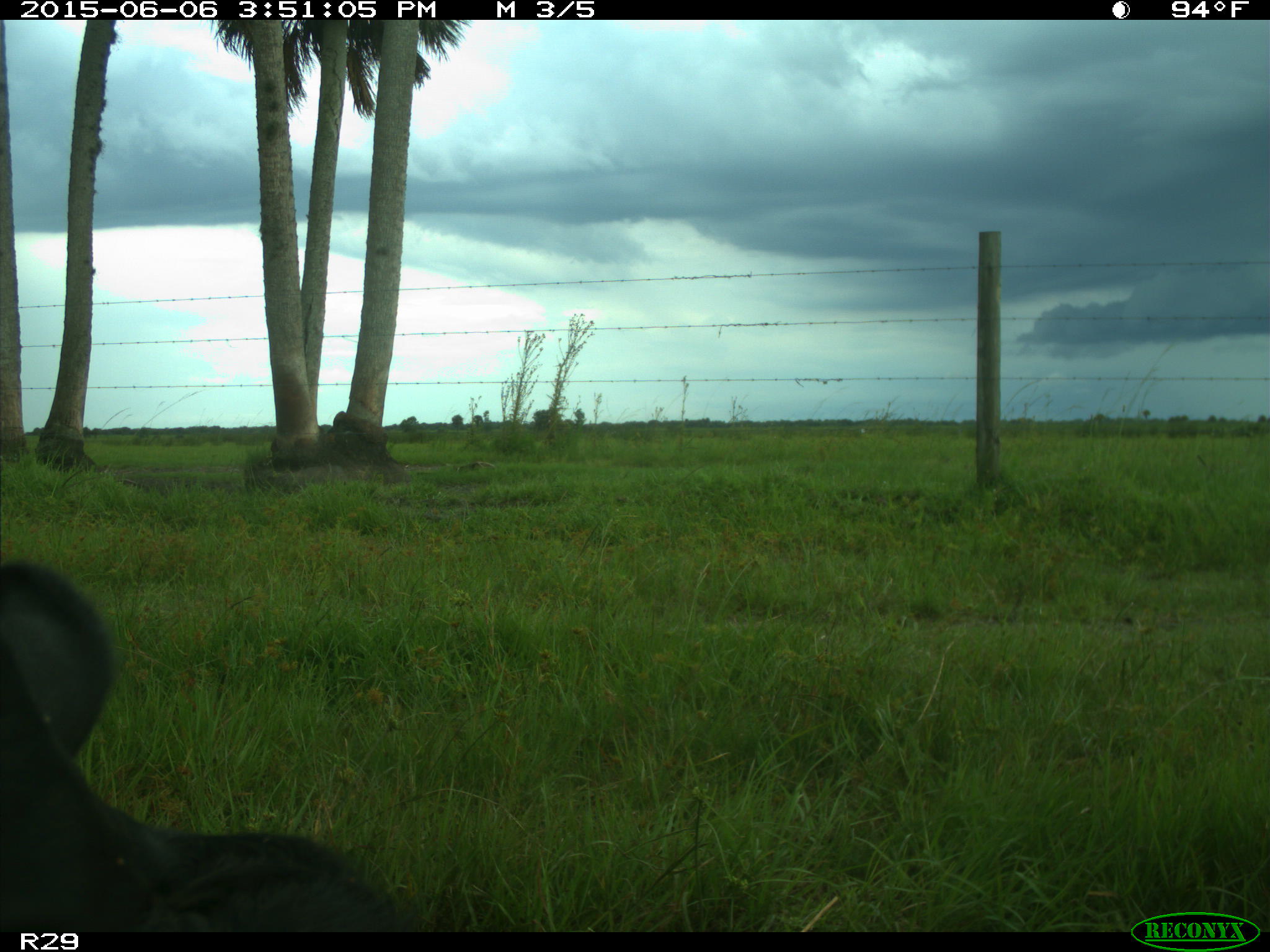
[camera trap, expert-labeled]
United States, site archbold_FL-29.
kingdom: Animalia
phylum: Chordata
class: Mammalia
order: Artiodactyla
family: Bovidae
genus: Bos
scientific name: Bos taurus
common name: domestic cow